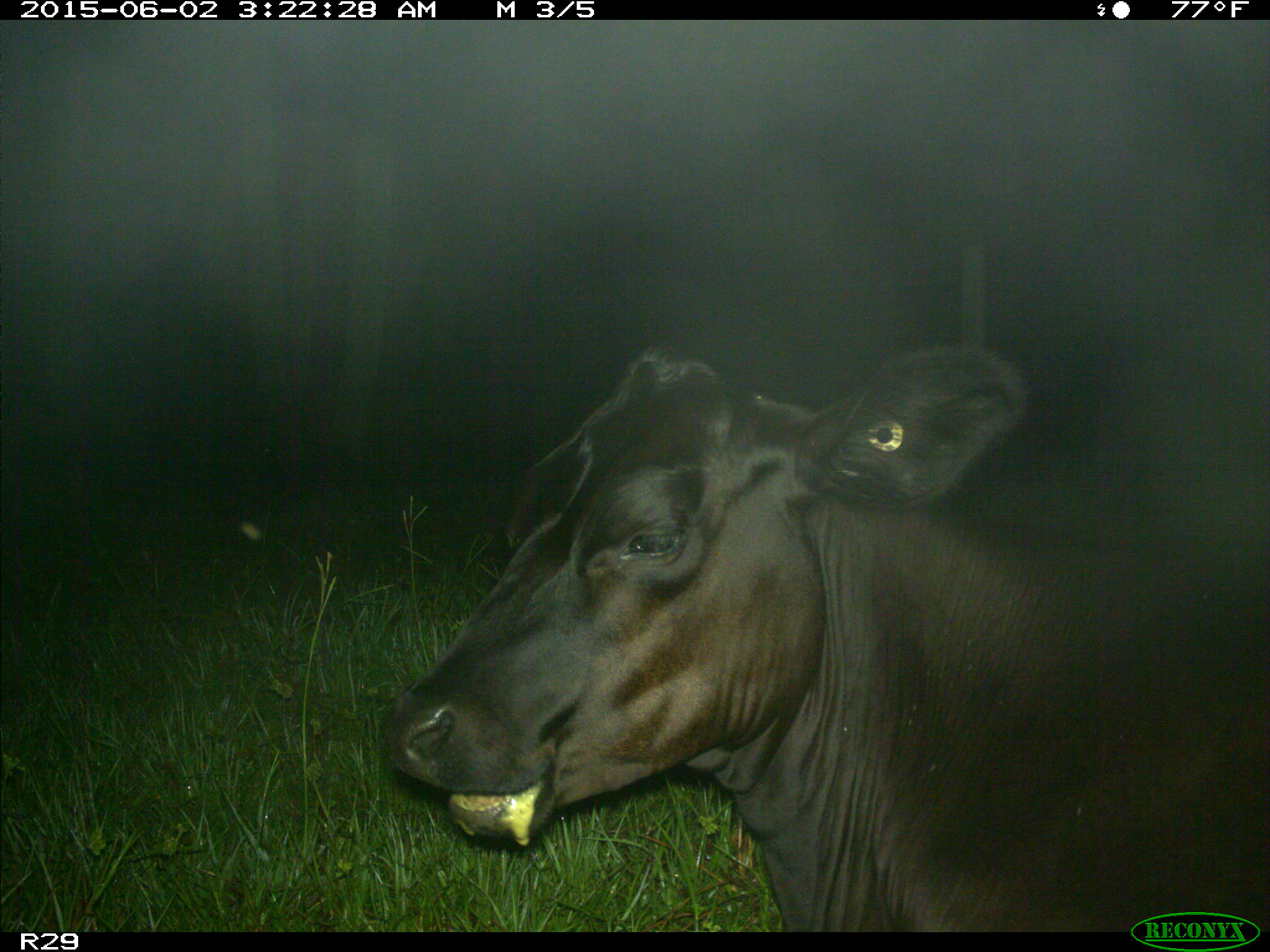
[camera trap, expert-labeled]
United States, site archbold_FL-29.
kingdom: Animalia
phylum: Chordata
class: Mammalia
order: Artiodactyla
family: Bovidae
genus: Bos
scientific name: Bos taurus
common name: domestic cow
Bos taurus (domestic cow).